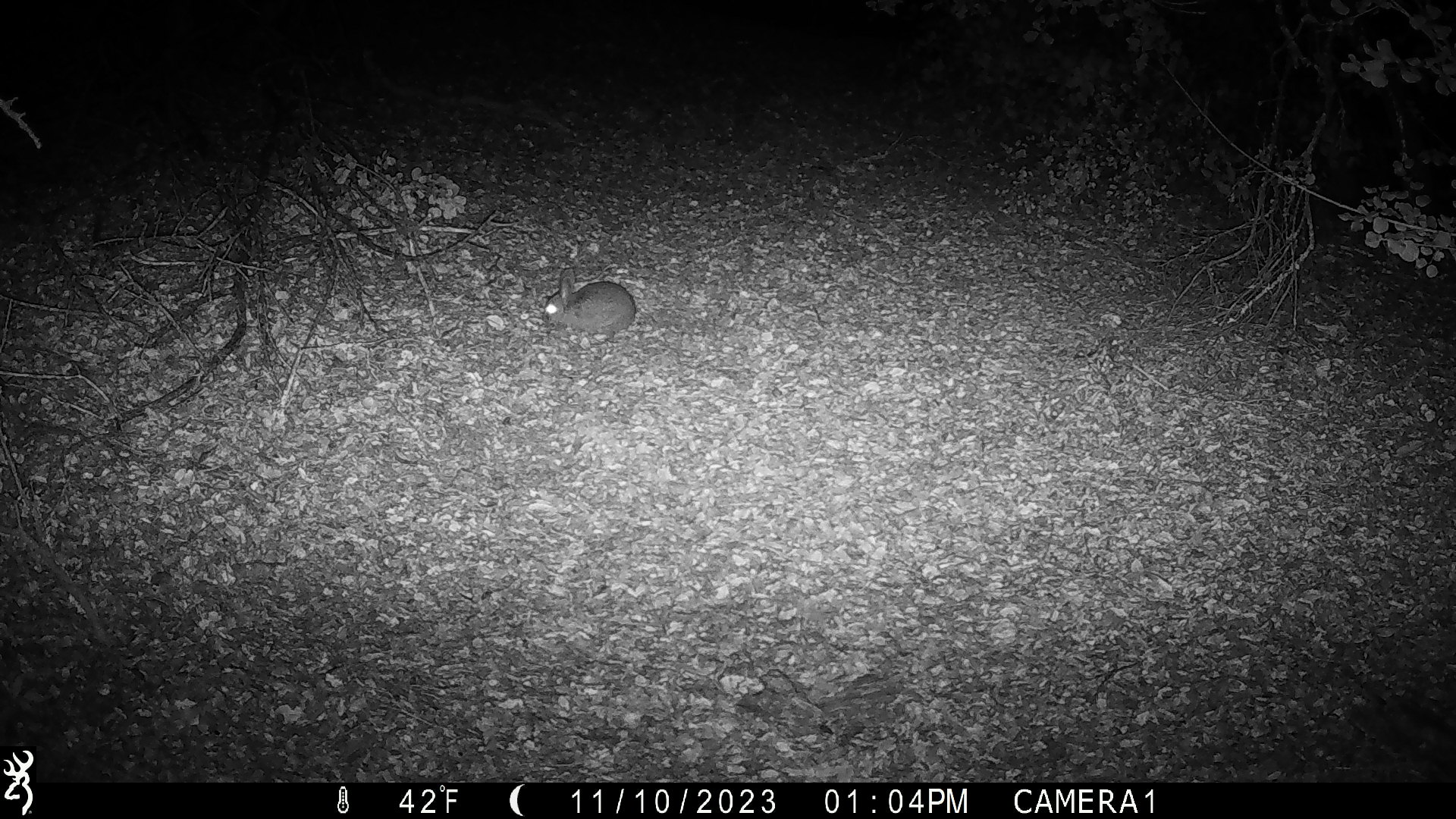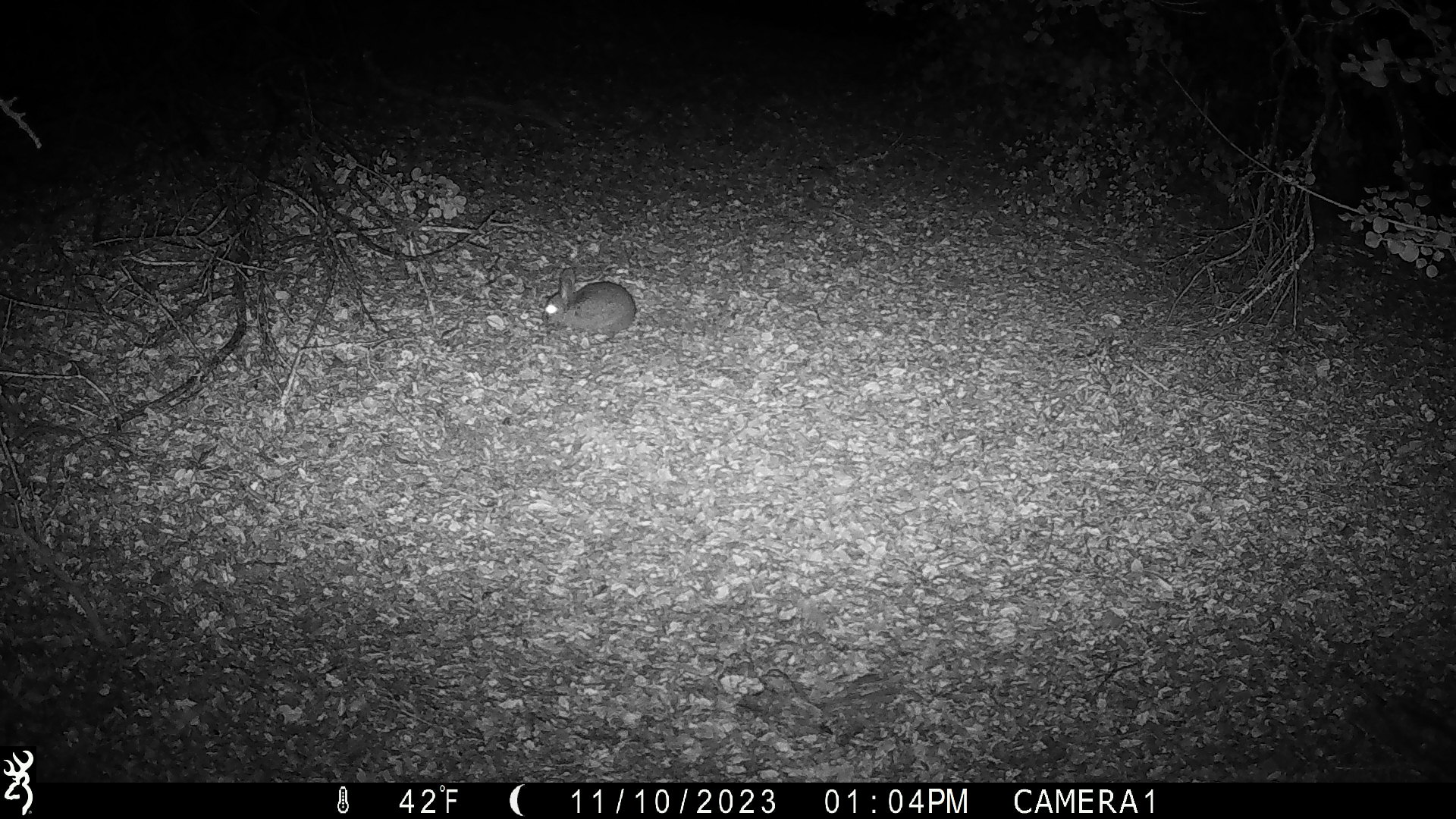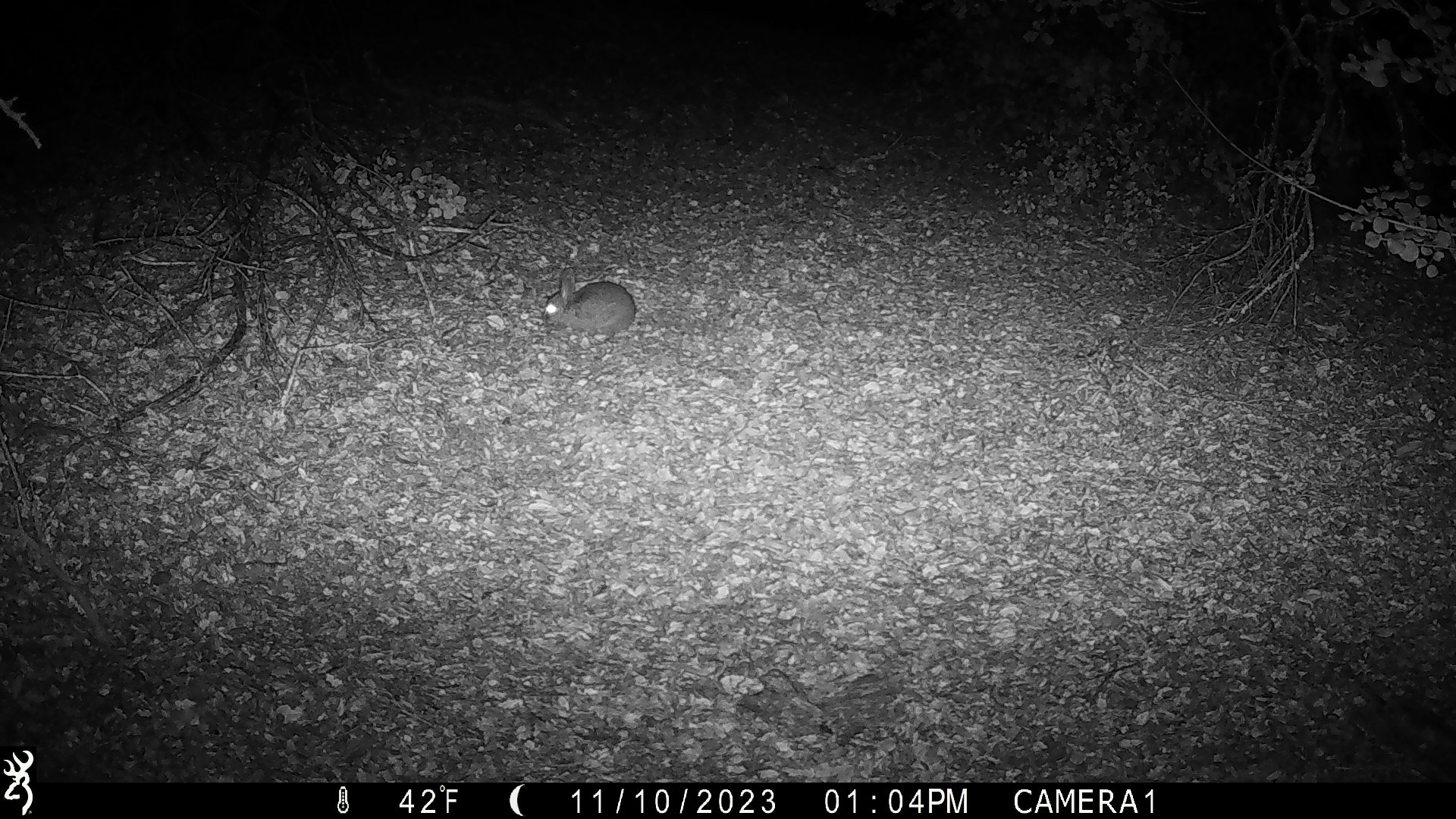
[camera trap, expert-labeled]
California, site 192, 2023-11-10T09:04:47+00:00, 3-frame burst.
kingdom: Animalia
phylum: Chordata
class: Mammalia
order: Lagomorpha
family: Leporidae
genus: Sylvilagus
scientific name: Sylvilagus bachmani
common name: brush rabbit